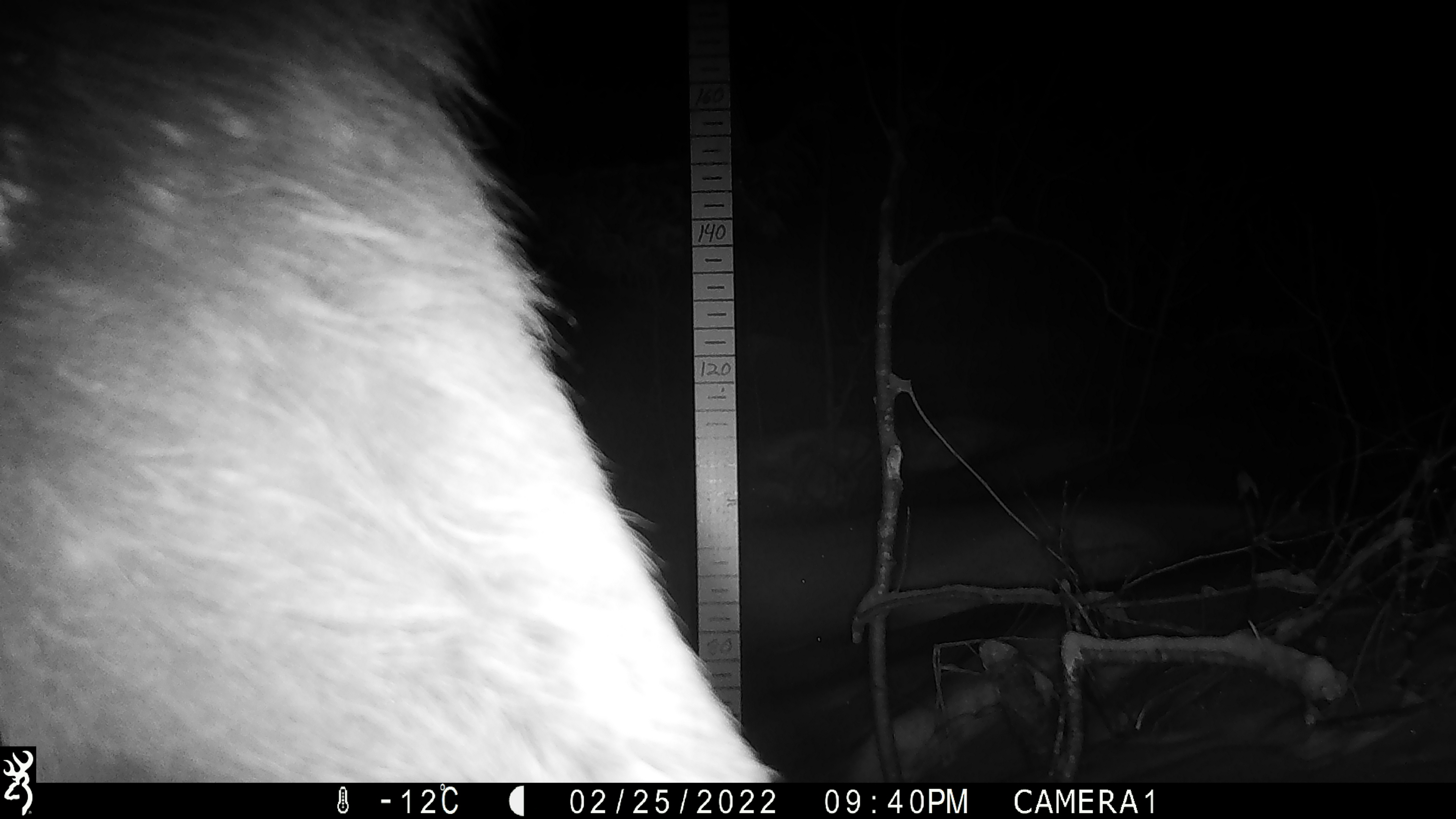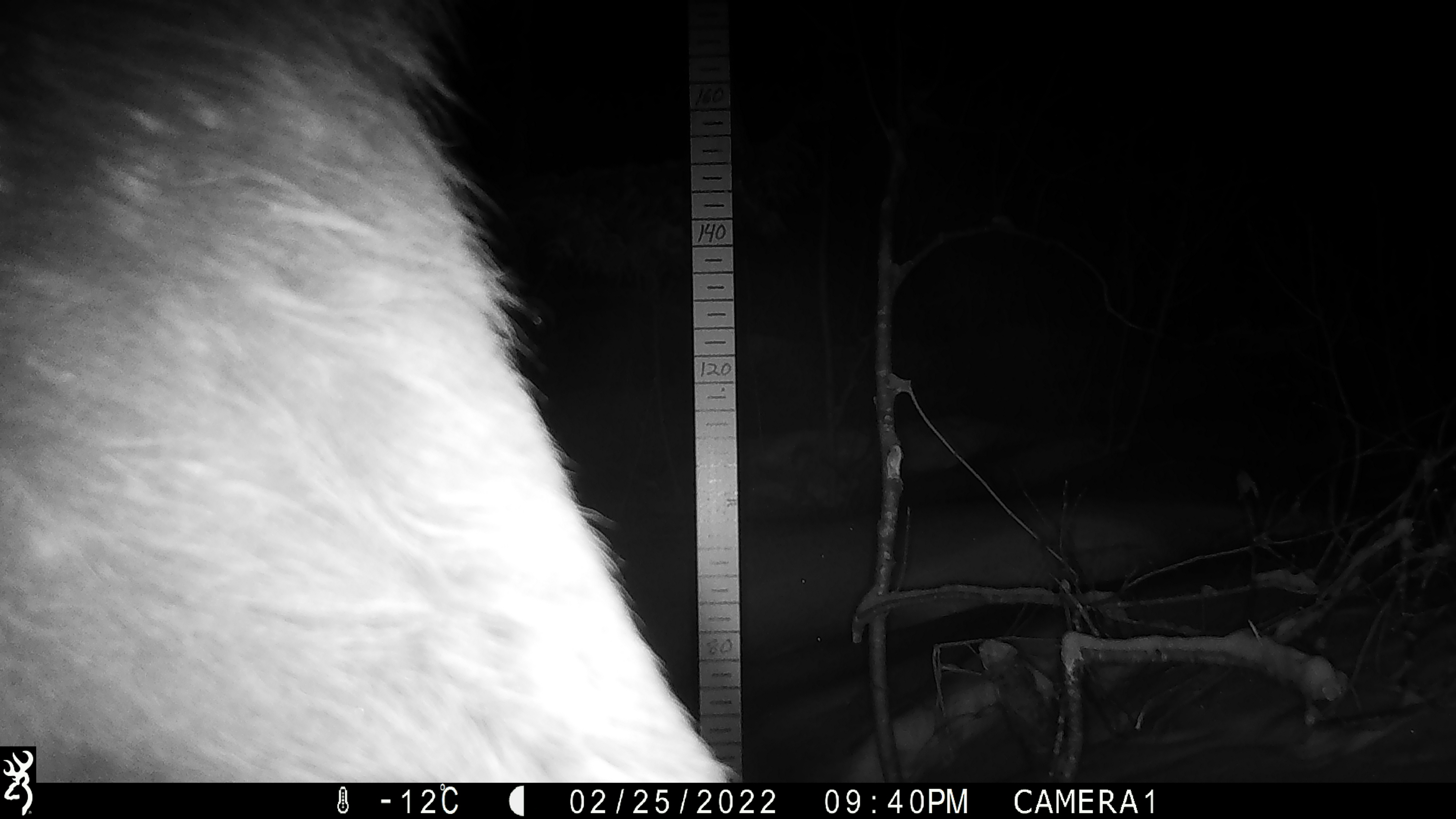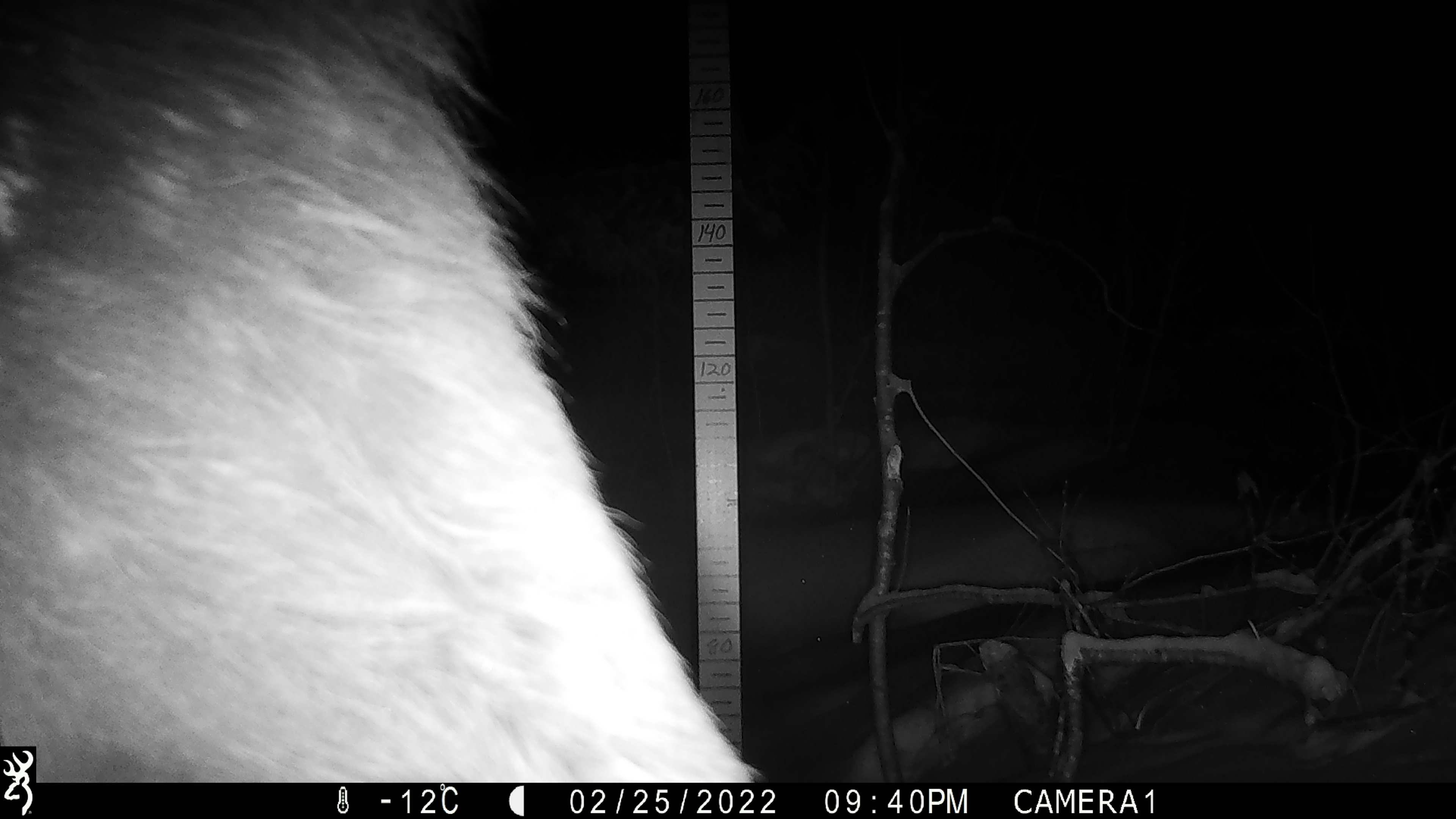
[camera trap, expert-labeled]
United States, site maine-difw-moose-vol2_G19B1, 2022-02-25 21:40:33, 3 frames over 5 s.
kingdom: Animalia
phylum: Chordata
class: Mammalia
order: Artiodactyla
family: Cervidae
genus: Alces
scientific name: Alces alces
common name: moose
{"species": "moose (Alces alces)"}